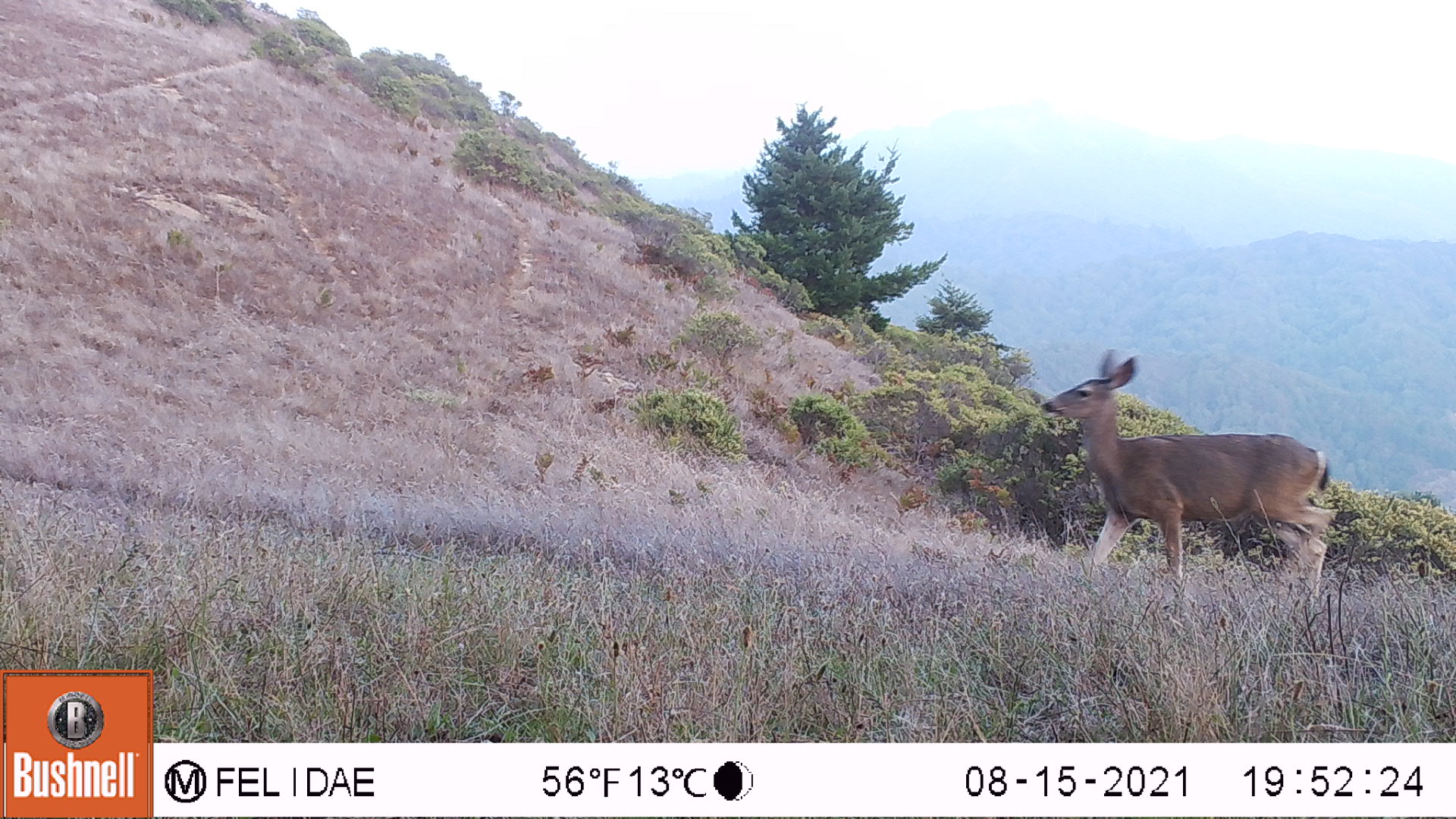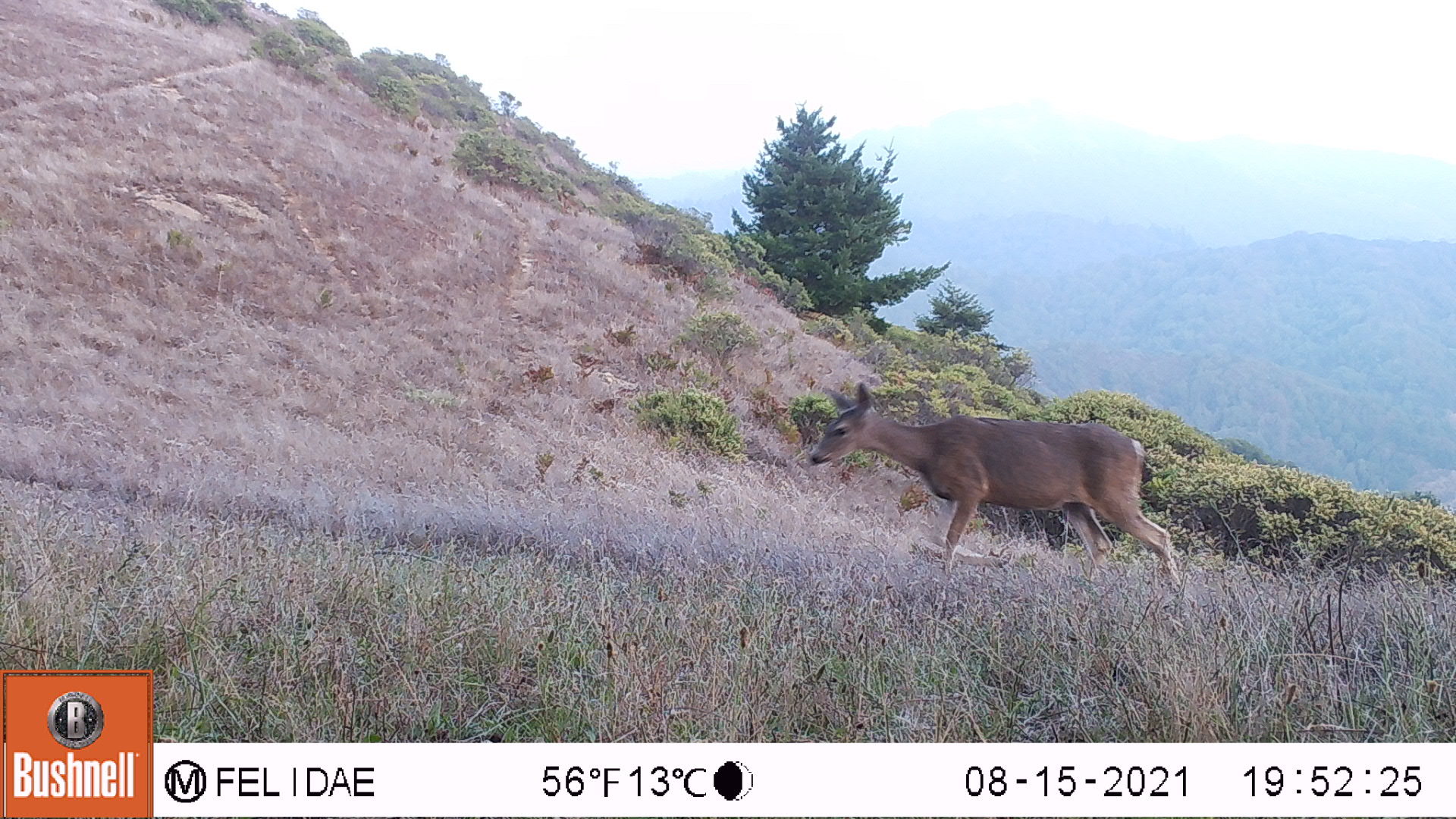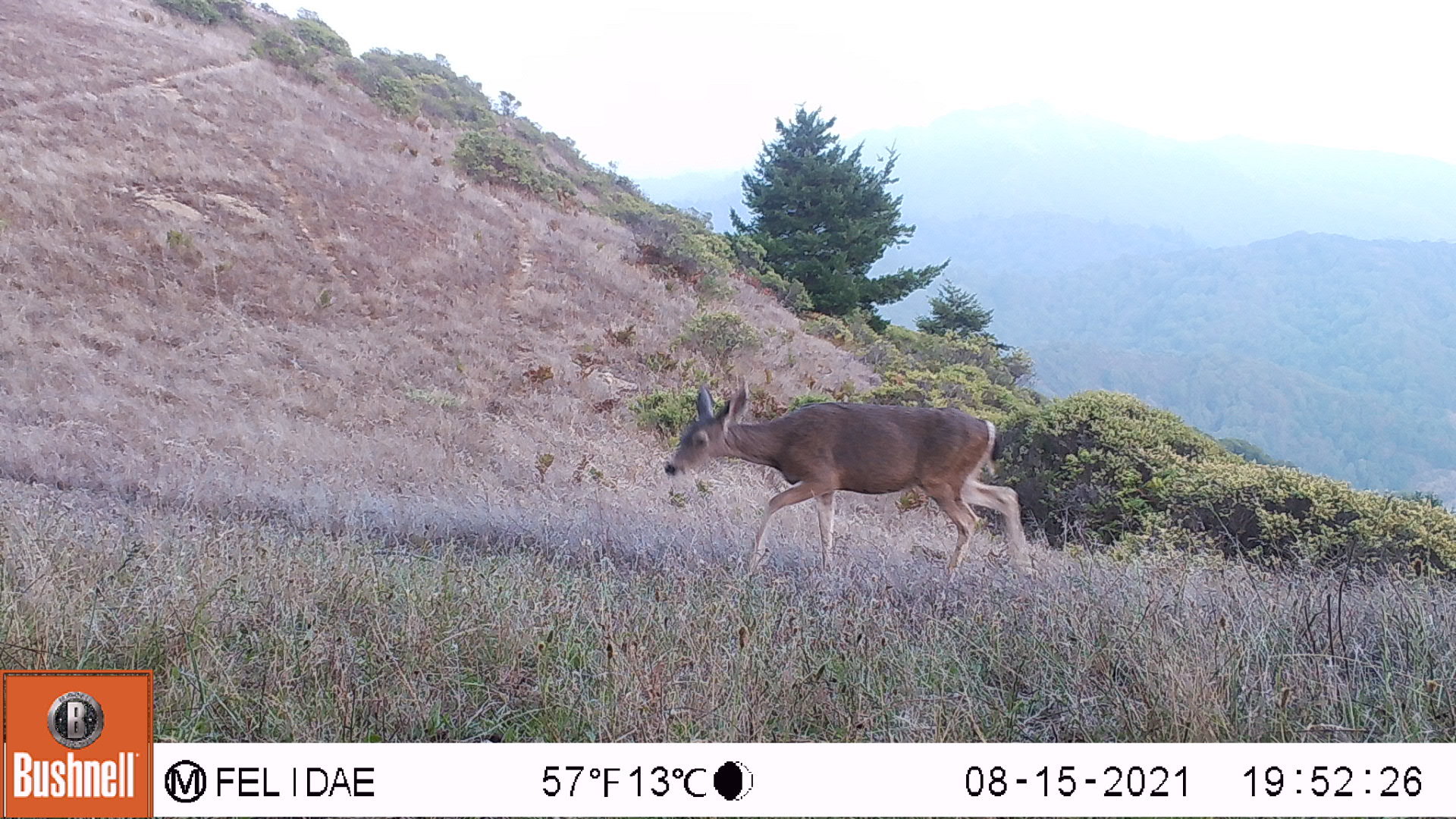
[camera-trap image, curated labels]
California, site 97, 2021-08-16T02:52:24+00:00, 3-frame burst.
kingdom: Animalia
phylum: Chordata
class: Mammalia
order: Artiodactyla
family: Cervidae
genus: Odocoileus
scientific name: Odocoileus hemionus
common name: mule deer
Mule deer (Odocoileus hemionus).